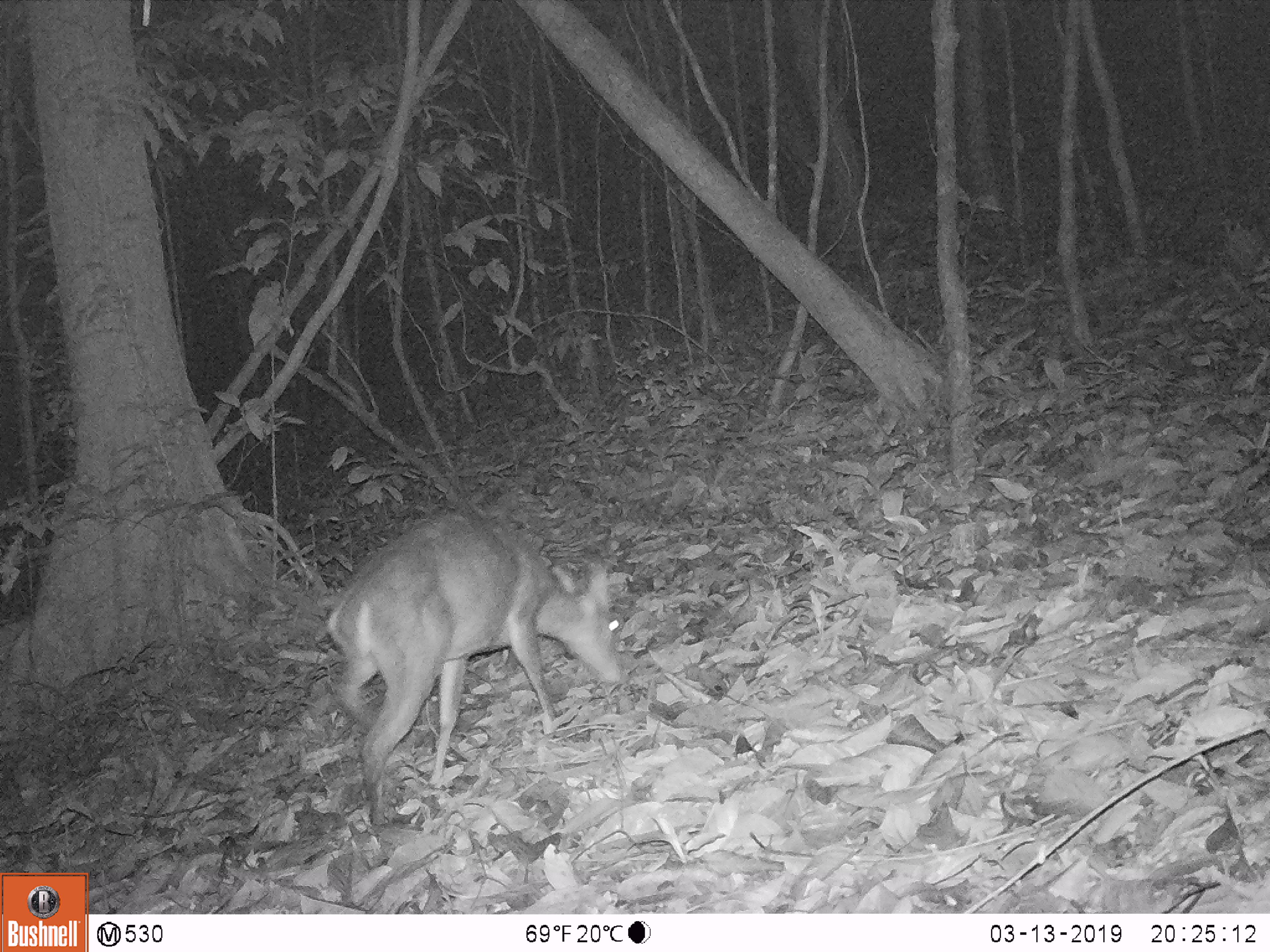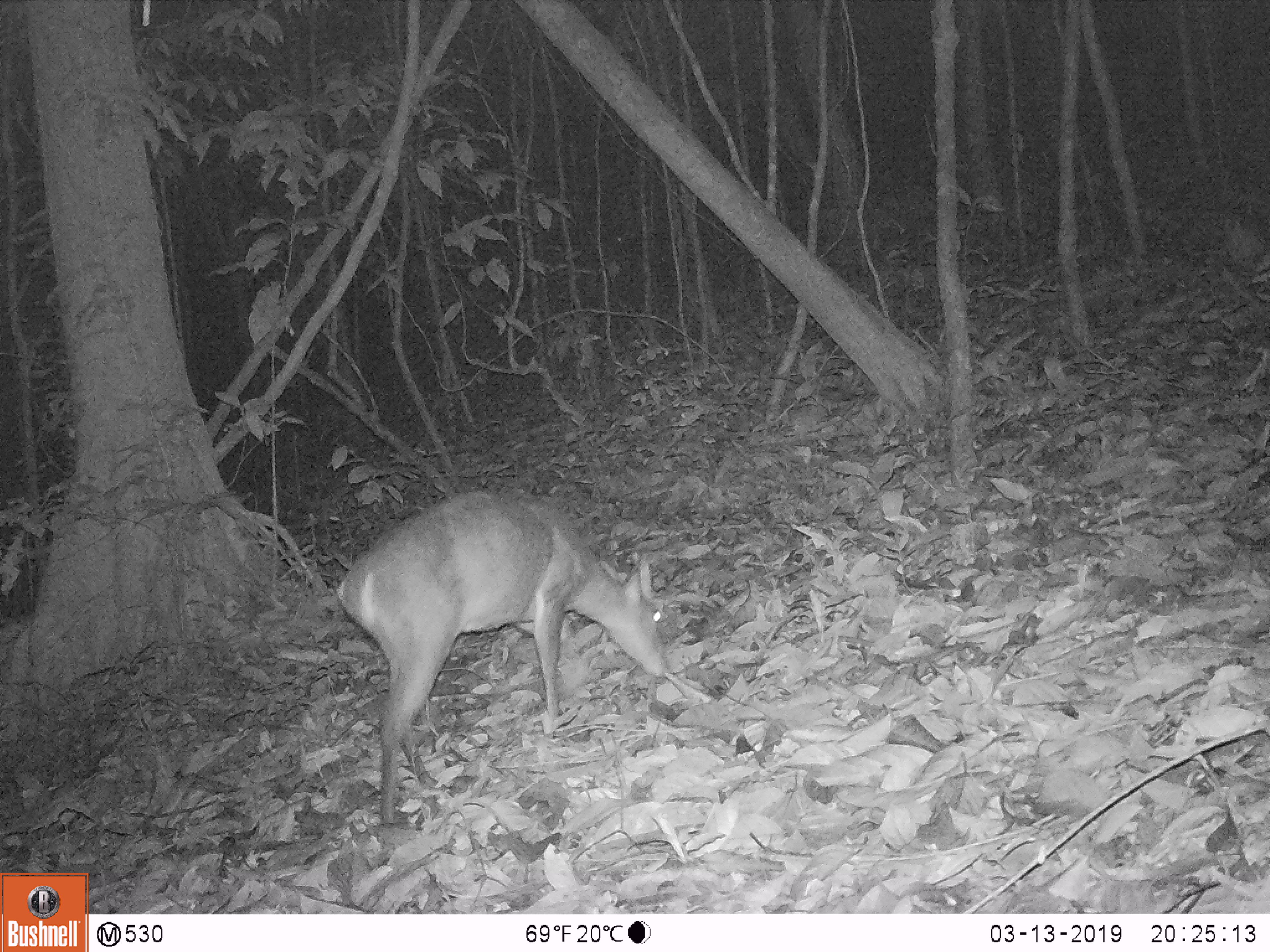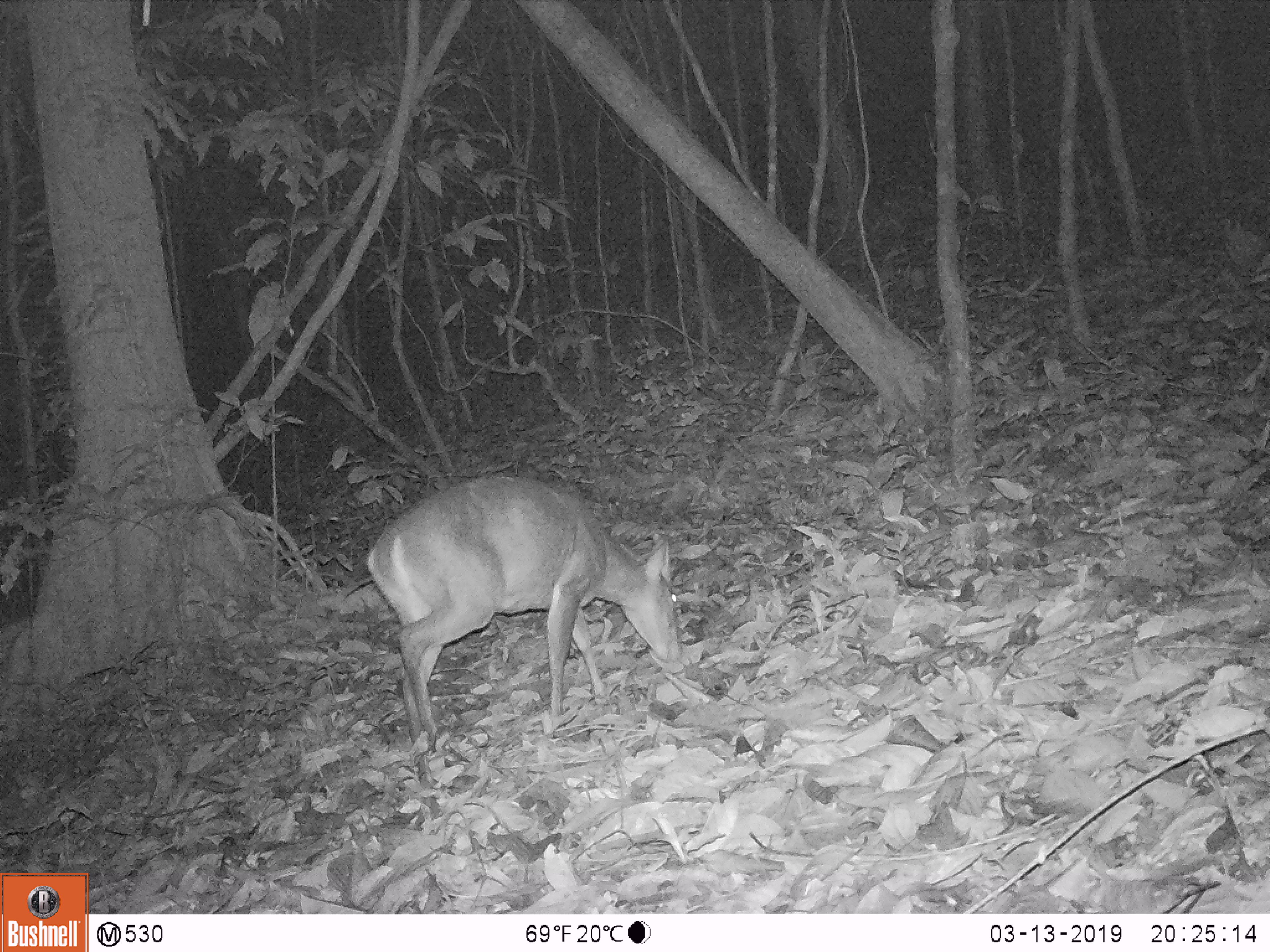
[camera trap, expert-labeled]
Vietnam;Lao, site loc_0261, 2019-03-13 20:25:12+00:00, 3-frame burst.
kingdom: Animalia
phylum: Chordata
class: Mammalia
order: Artiodactyla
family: Cervidae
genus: Muntiacus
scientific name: Muntiacus vuquangensis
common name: large-antlered muntjac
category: large antlered muntjac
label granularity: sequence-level